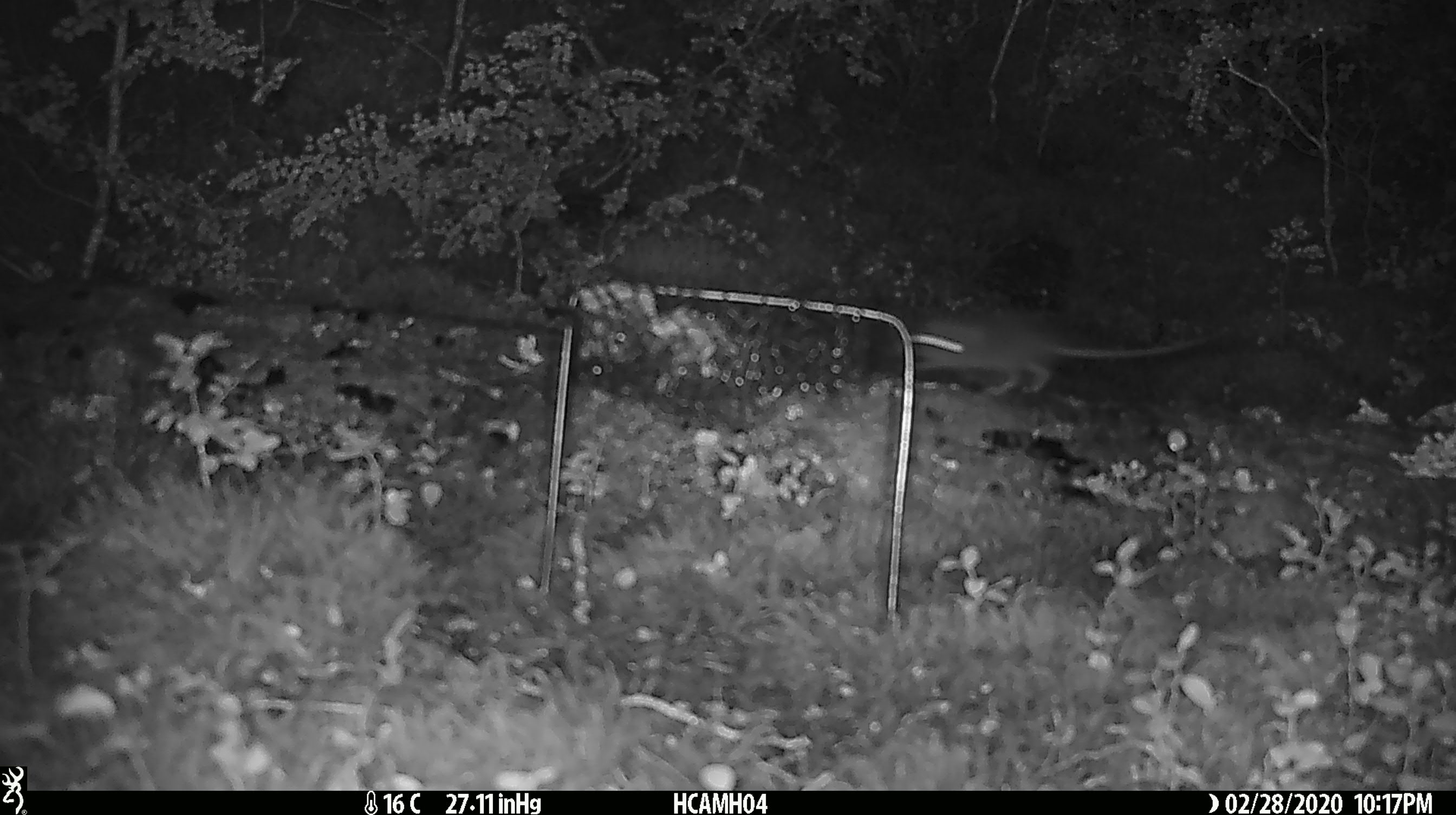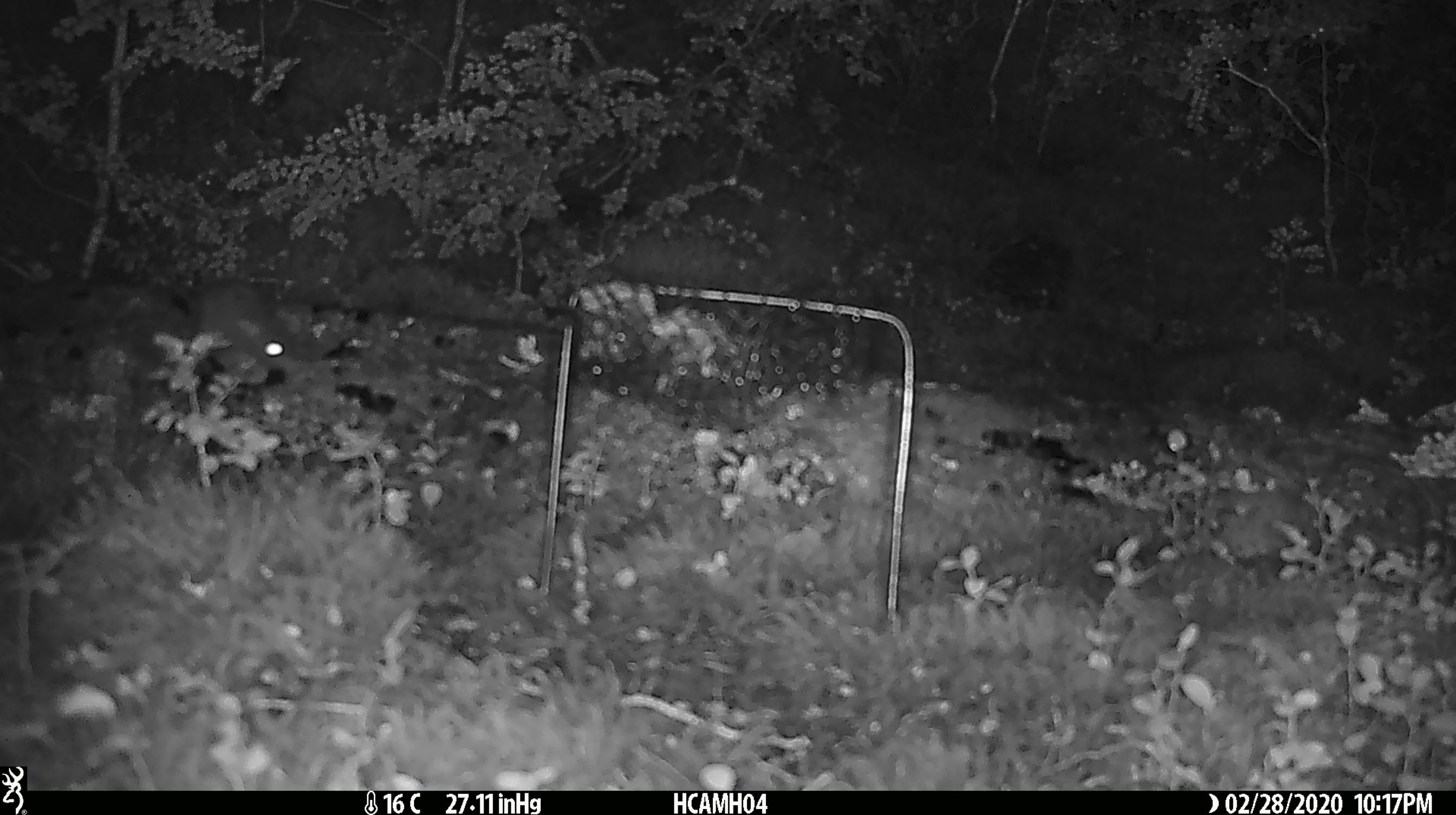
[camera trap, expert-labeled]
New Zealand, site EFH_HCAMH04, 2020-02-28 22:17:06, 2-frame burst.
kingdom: Animalia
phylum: Chordata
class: Mammalia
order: Rodentia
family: Muridae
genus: Mus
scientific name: Mus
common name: mouse